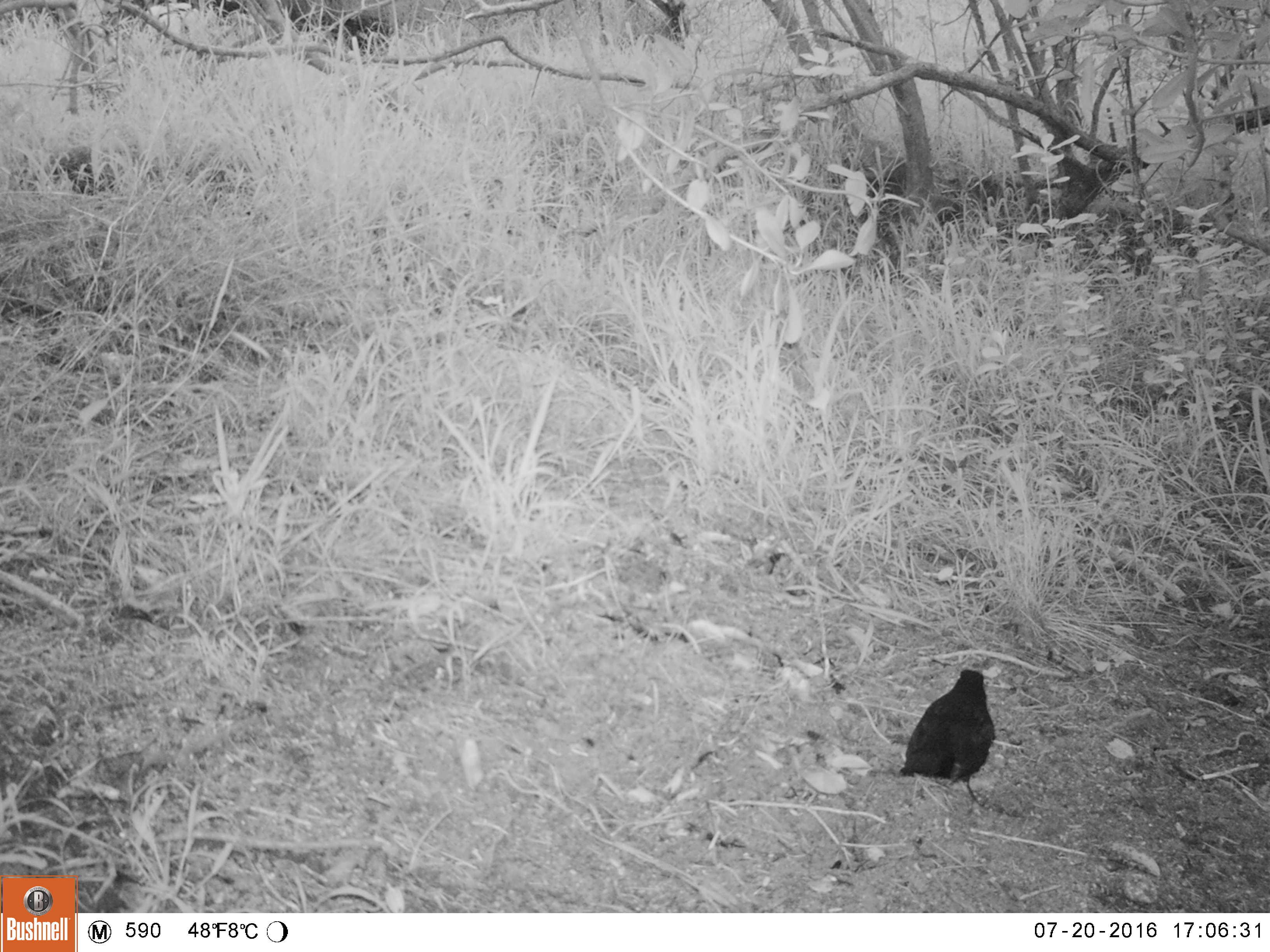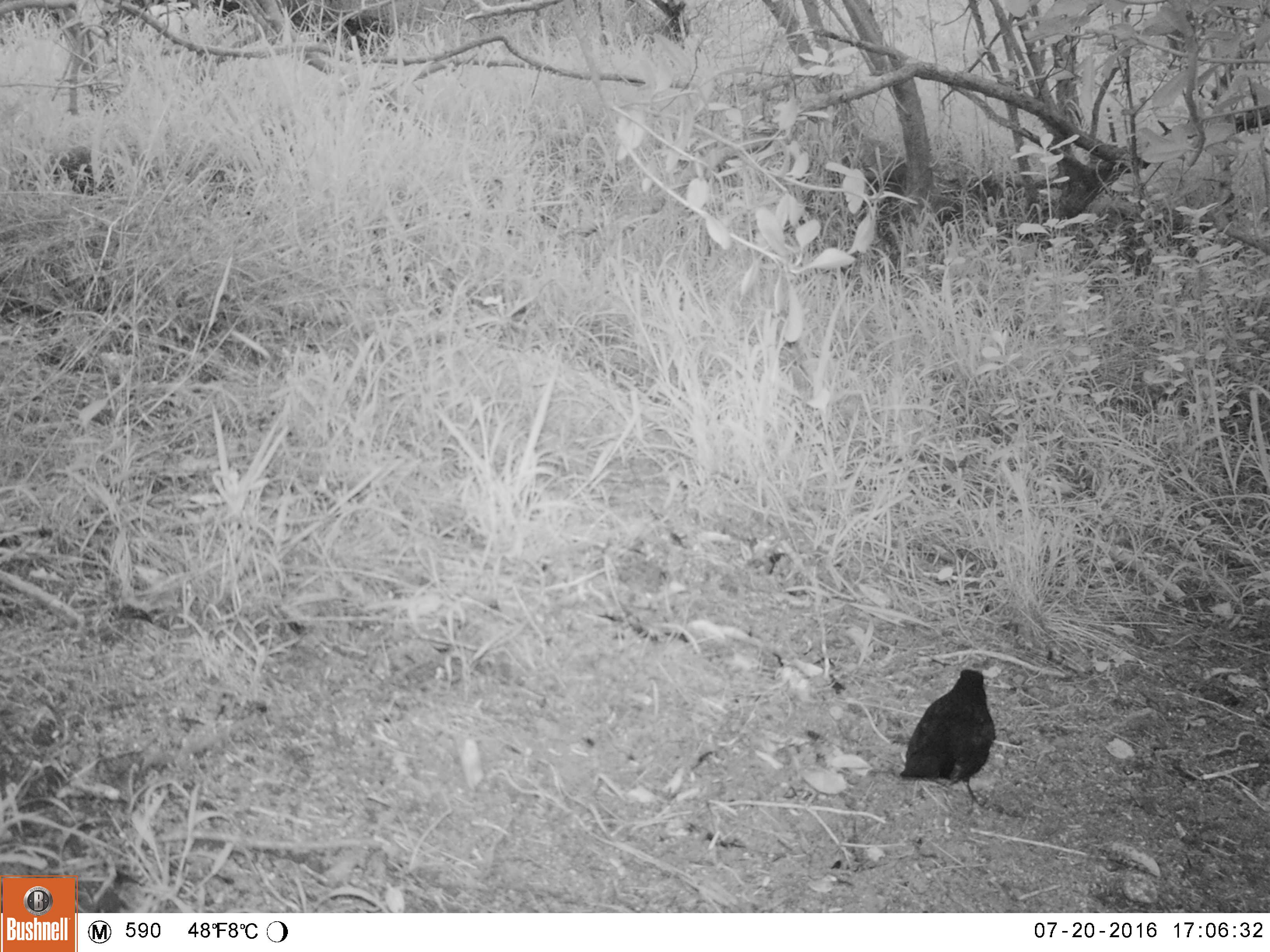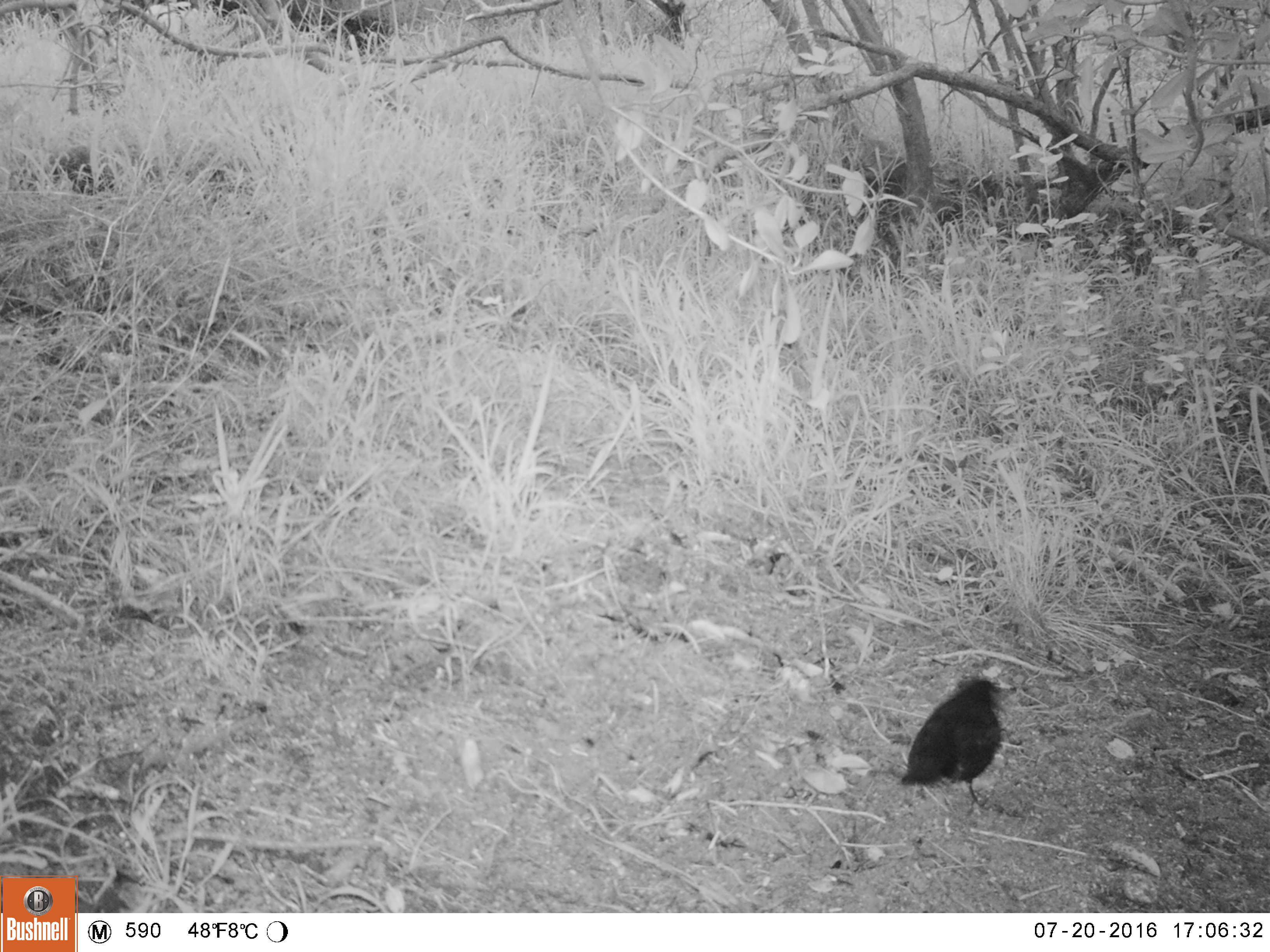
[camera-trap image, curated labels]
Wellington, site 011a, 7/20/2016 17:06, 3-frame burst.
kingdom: Animalia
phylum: Chordata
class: Aves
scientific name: Aves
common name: bird